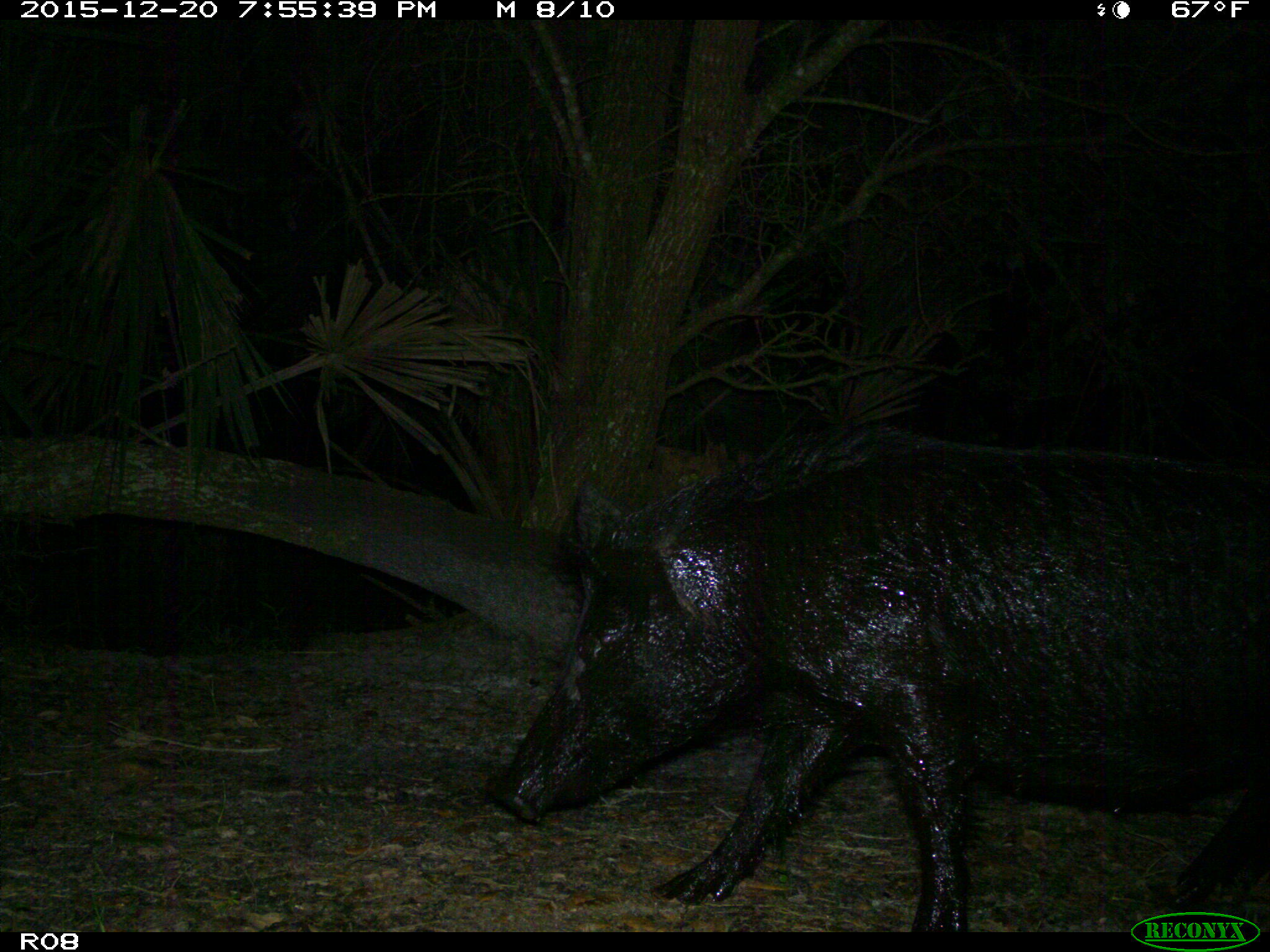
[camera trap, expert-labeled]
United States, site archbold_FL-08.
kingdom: Animalia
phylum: Chordata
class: Mammalia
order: Artiodactyla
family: Suidae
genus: Sus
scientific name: Sus scrofa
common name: wild boar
Sus scrofa (wild boar).